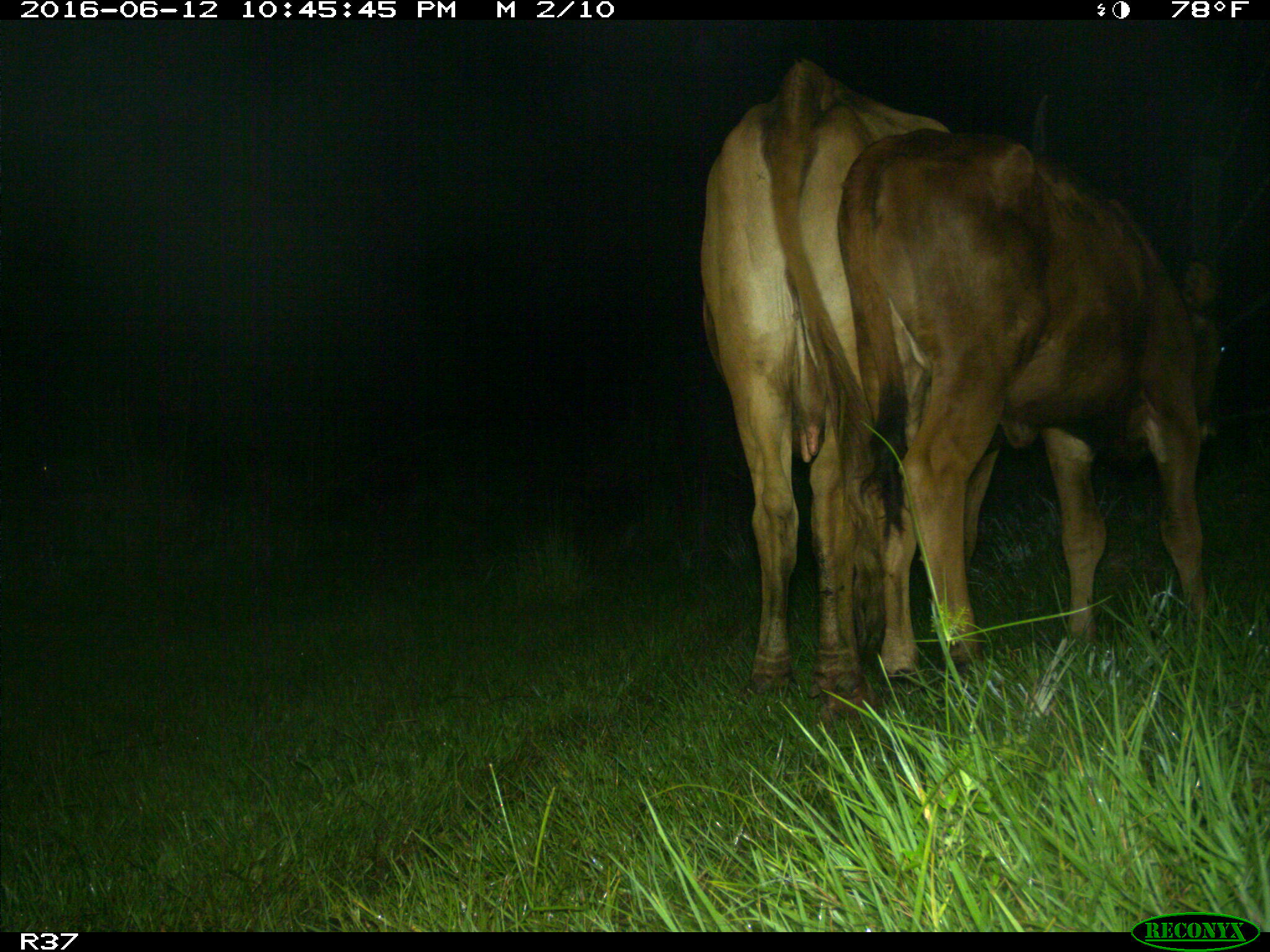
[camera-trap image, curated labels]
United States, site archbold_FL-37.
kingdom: Animalia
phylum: Chordata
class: Mammalia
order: Artiodactyla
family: Bovidae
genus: Bos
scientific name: Bos taurus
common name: domestic cow